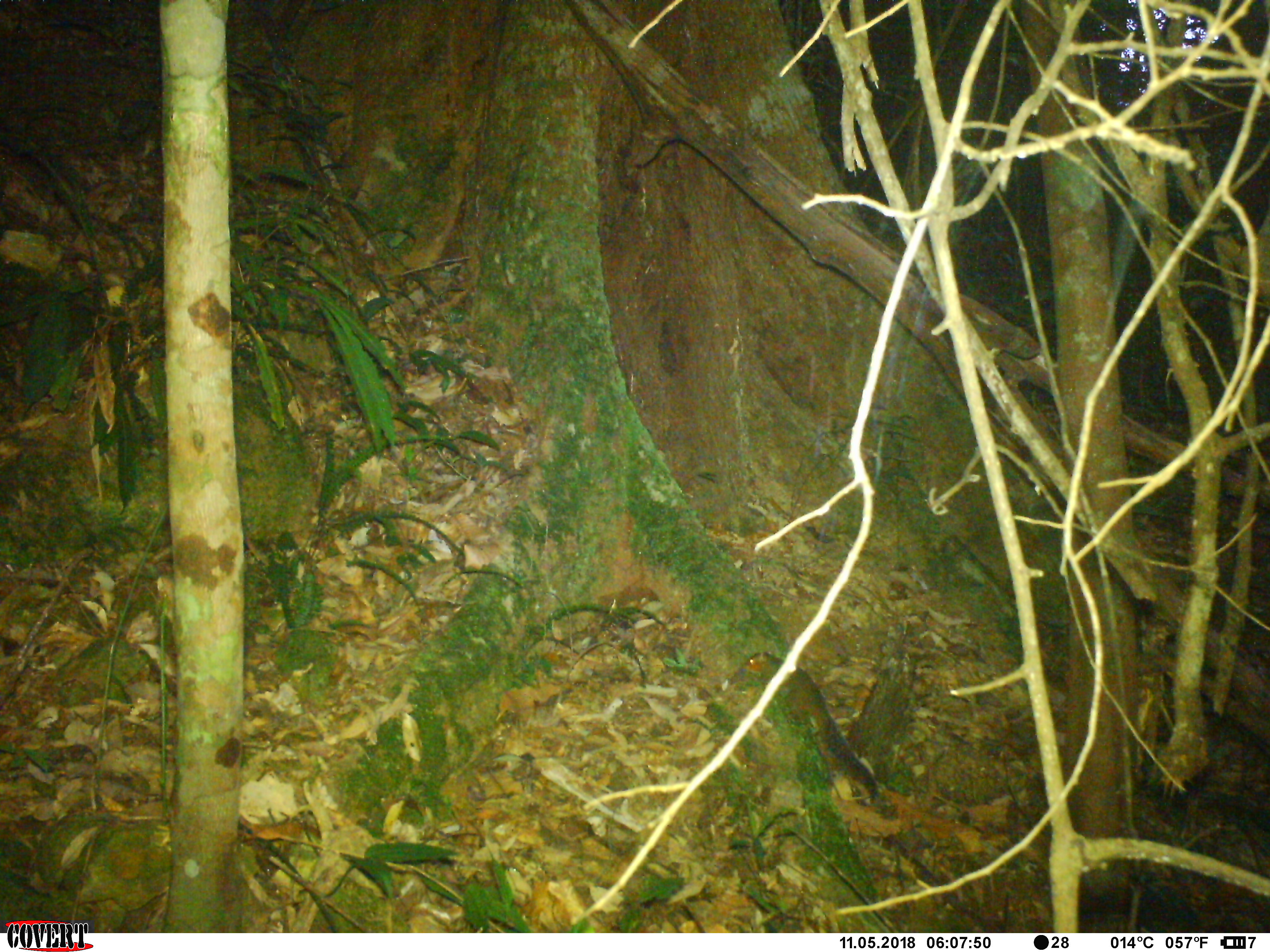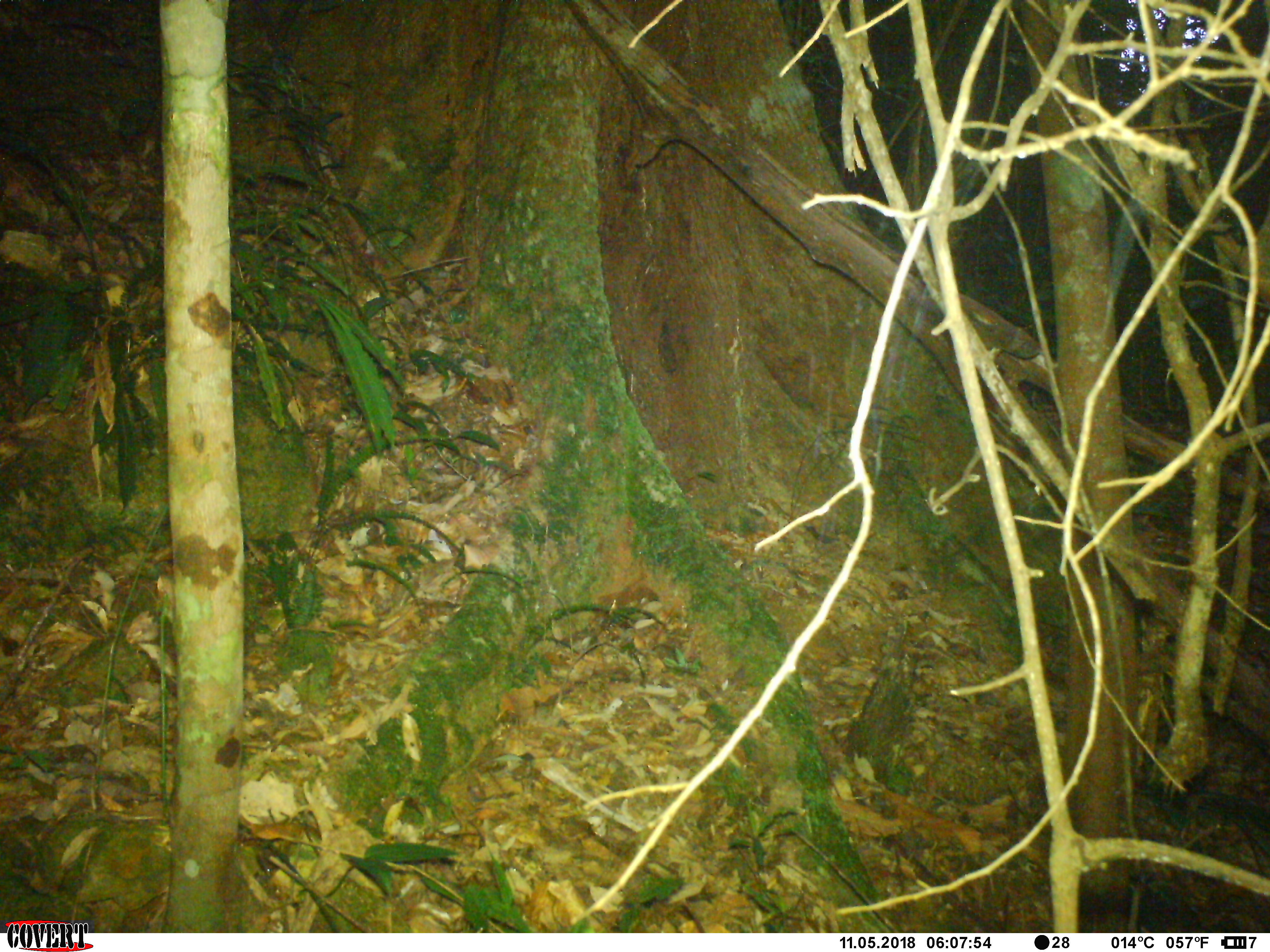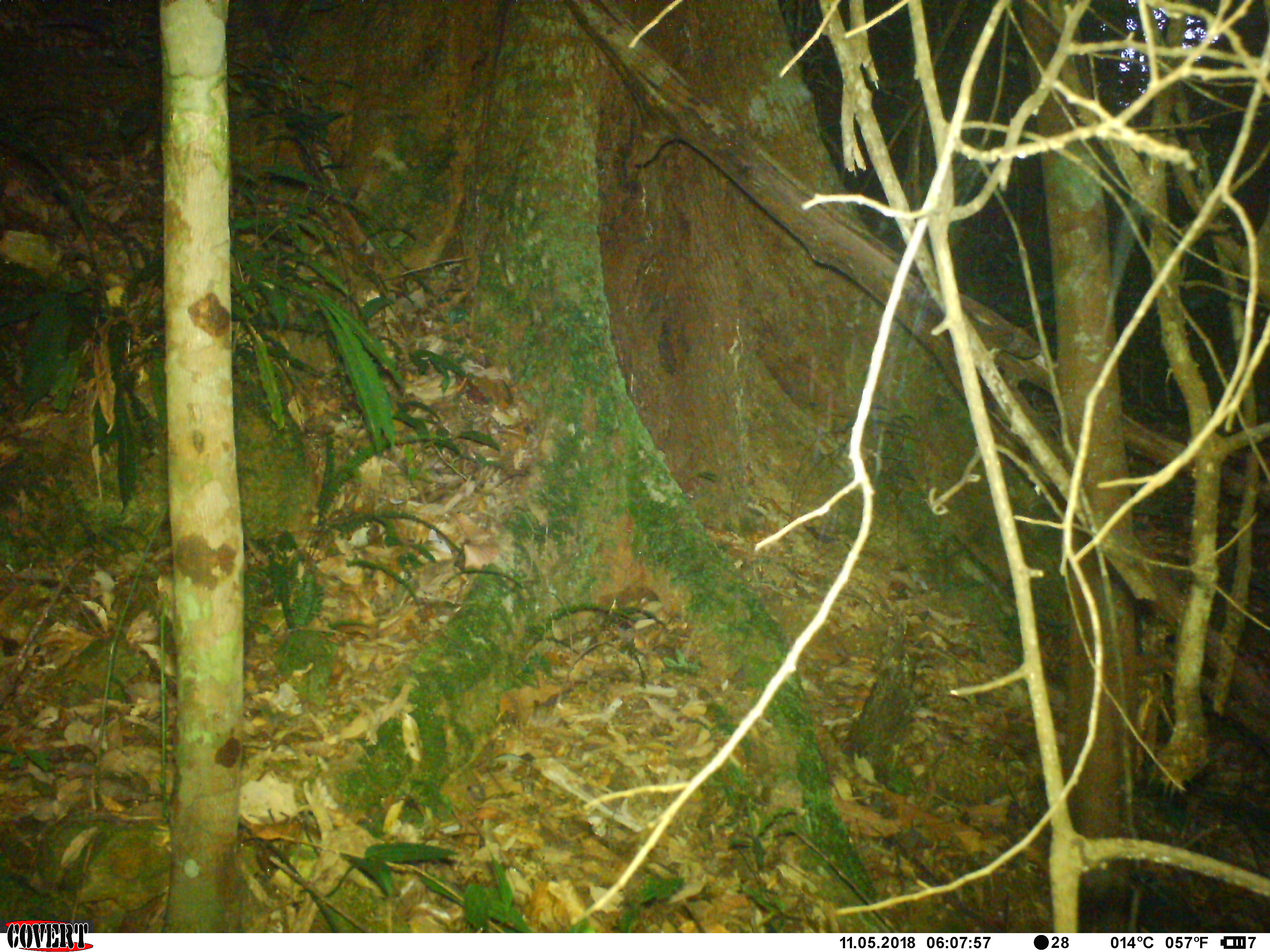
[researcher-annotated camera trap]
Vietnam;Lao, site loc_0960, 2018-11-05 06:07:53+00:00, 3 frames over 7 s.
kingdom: Animalia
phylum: Chordata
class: Mammalia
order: Rodentia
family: Sciuridae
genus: Dremomys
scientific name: Dremomys rufigenis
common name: red-cheeked squirrel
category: red cheeked squirrel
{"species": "red cheeked squirrel (red-cheeked squirrel) (Dremomys rufigenis)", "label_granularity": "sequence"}